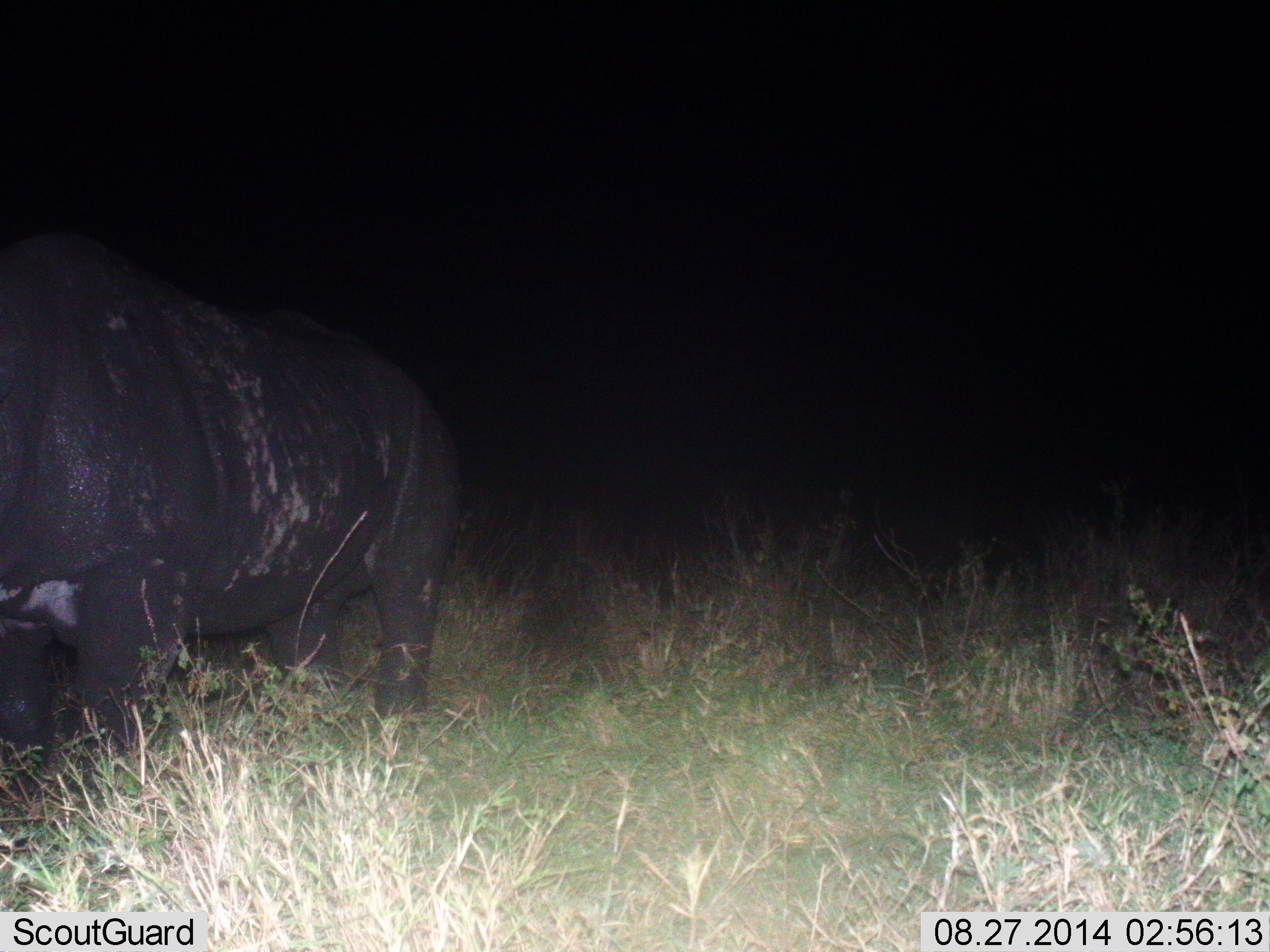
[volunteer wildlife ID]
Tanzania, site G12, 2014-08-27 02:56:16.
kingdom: Animalia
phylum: Chordata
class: Mammalia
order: Perissodactyla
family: Rhinocerotidae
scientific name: Rhinocerotidae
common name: rhinoceros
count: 1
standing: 80%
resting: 0%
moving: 20%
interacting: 0%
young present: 0%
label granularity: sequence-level